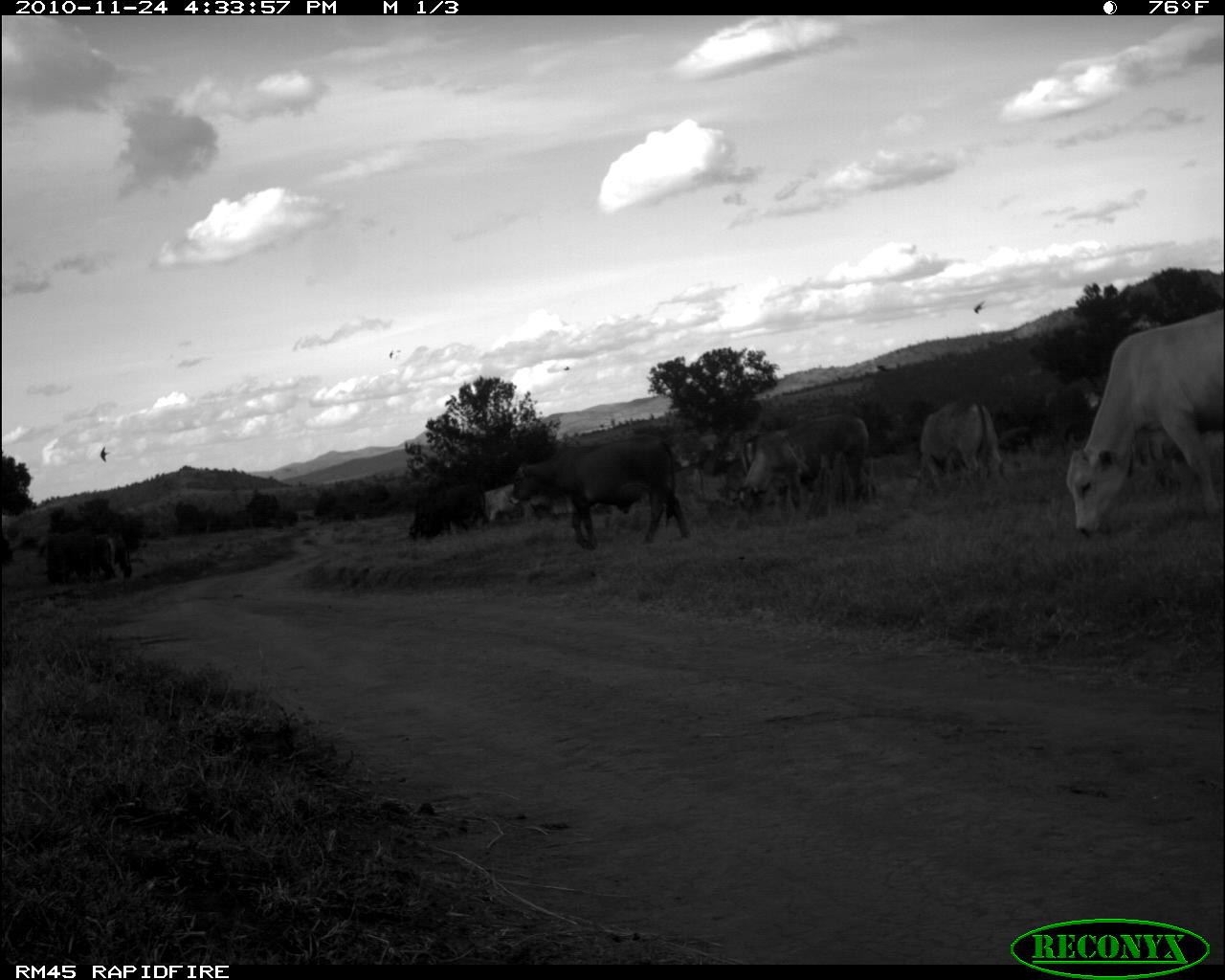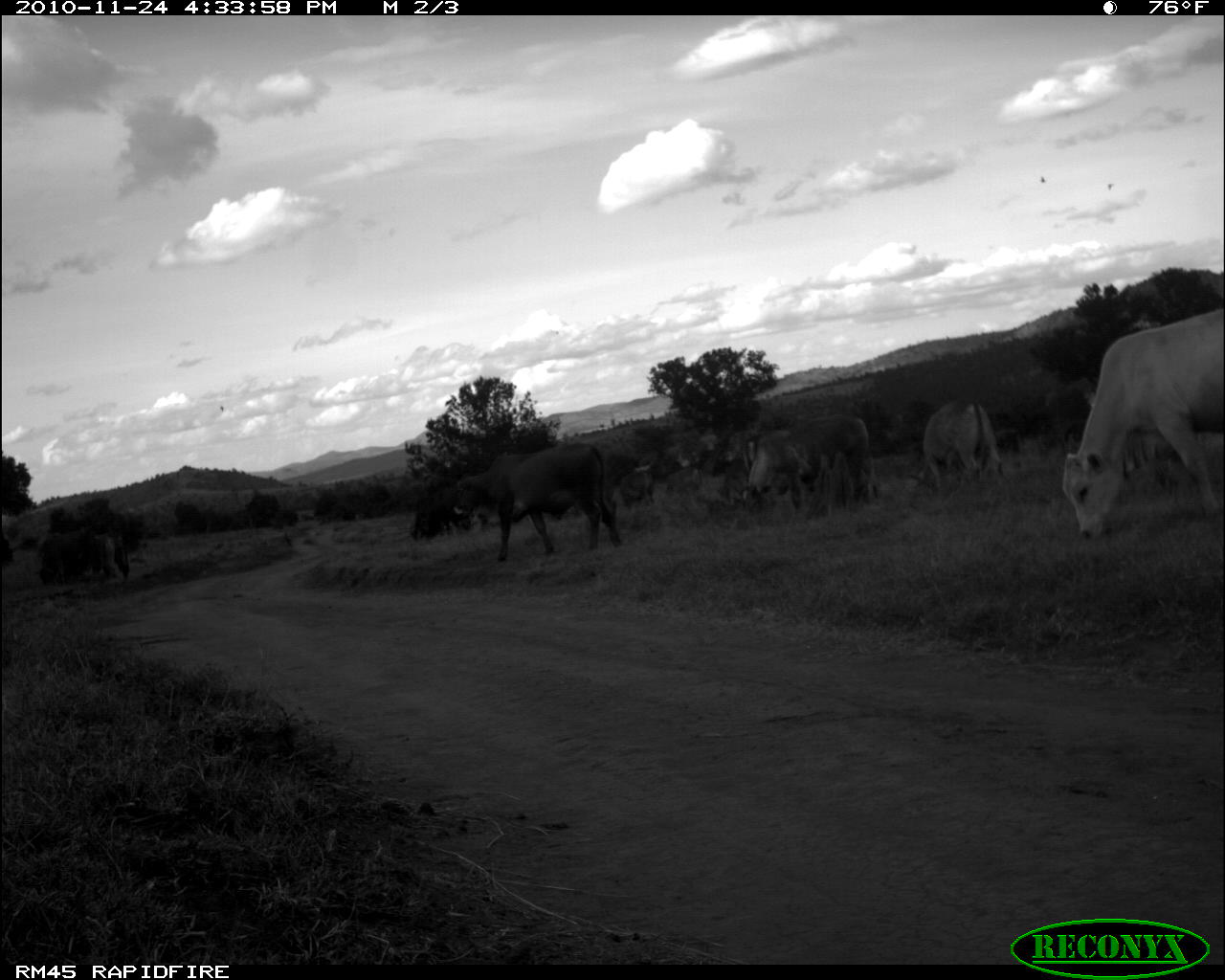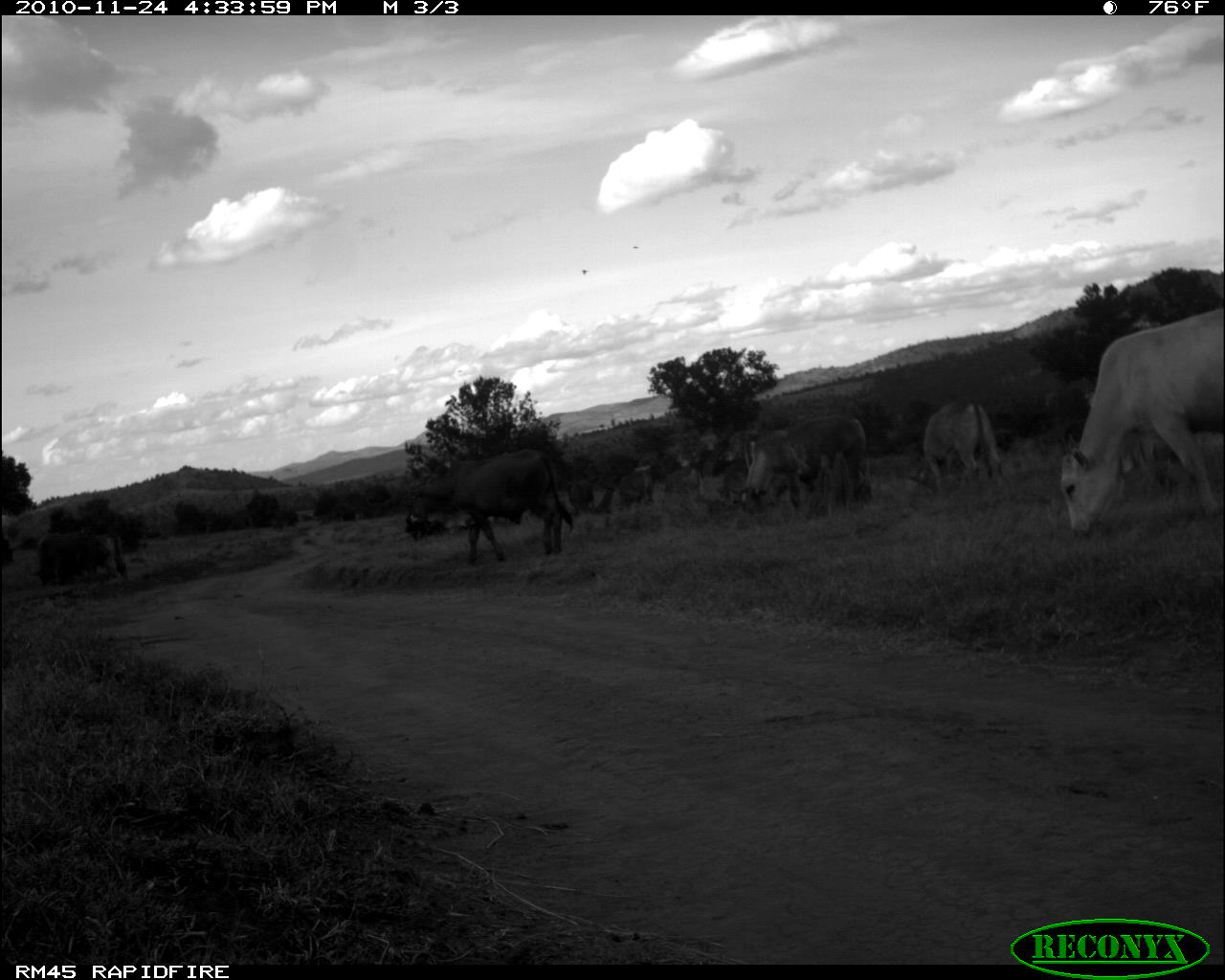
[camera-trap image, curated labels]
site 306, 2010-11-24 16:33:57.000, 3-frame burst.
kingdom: Animalia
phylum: Chordata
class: Mammalia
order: Artiodactyla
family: Bovidae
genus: Bos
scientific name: Bos taurus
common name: domestic cattle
Bos taurus (domestic cattle), count 8.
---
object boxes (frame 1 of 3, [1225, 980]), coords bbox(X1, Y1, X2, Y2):
bos taurus: bbox(1064, 301, 1223, 537); bbox(506, 433, 692, 551); bbox(735, 413, 871, 516); bbox(903, 394, 1007, 490); bbox(408, 478, 491, 540); bbox(43, 530, 97, 587); bbox(484, 482, 535, 521); bbox(93, 532, 134, 579); bbox(997, 425, 1039, 456)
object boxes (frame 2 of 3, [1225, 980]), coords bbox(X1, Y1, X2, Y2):
bos taurus: bbox(1060, 305, 1223, 541); bbox(450, 442, 620, 563); bbox(738, 412, 879, 512); bbox(922, 396, 1003, 495); bbox(1029, 377, 1100, 445); bbox(716, 433, 767, 505); bbox(39, 527, 101, 586); bbox(618, 459, 659, 513); bbox(94, 531, 131, 584); bbox(664, 463, 704, 496)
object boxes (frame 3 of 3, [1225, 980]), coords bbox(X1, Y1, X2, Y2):
bos taurus: bbox(1057, 306, 1224, 541); bbox(408, 448, 575, 567); bbox(729, 412, 869, 516); bbox(922, 396, 1003, 491); bbox(35, 530, 101, 587); bbox(619, 461, 653, 511); bbox(97, 533, 128, 581); bbox(564, 478, 596, 515)